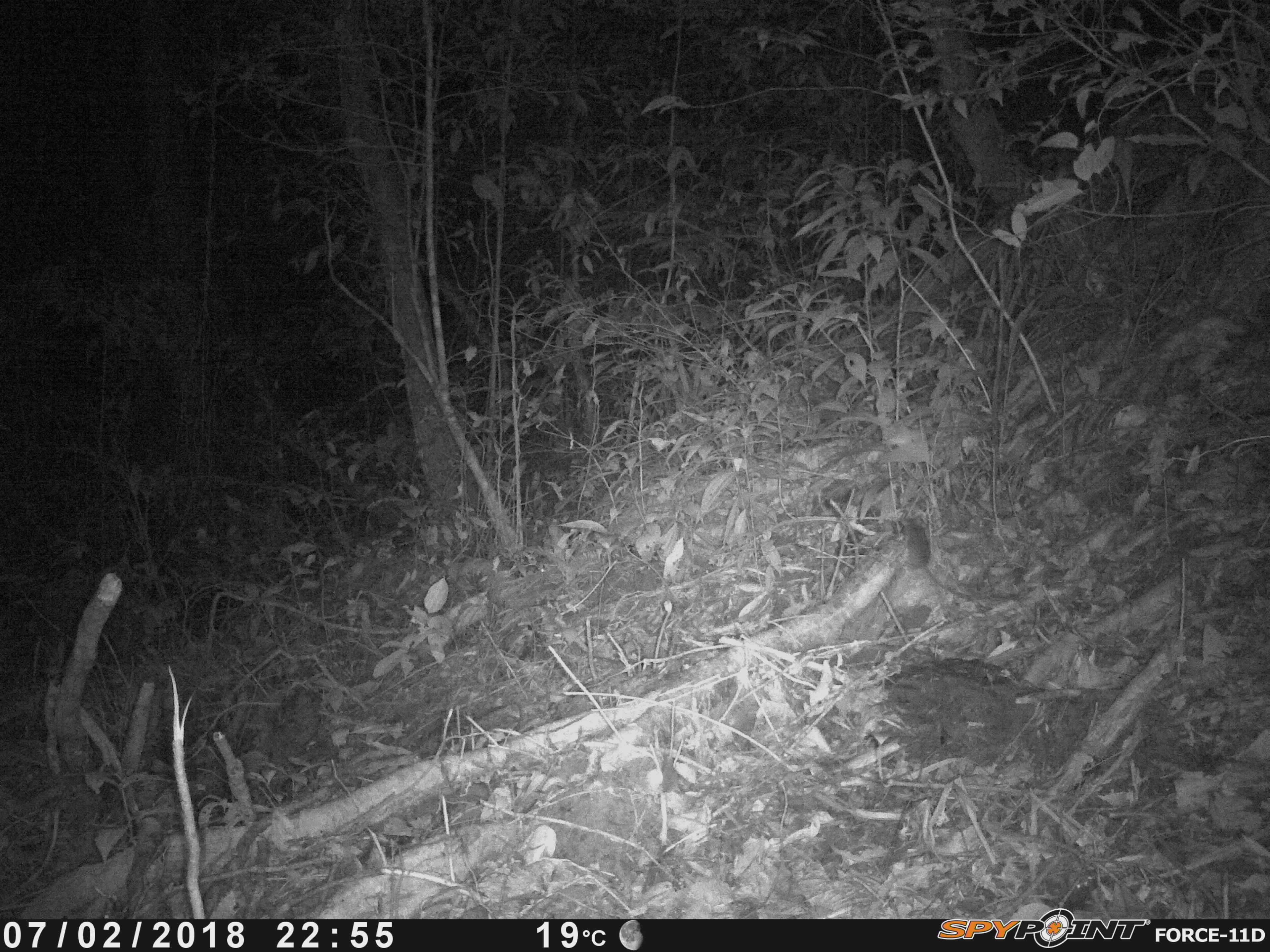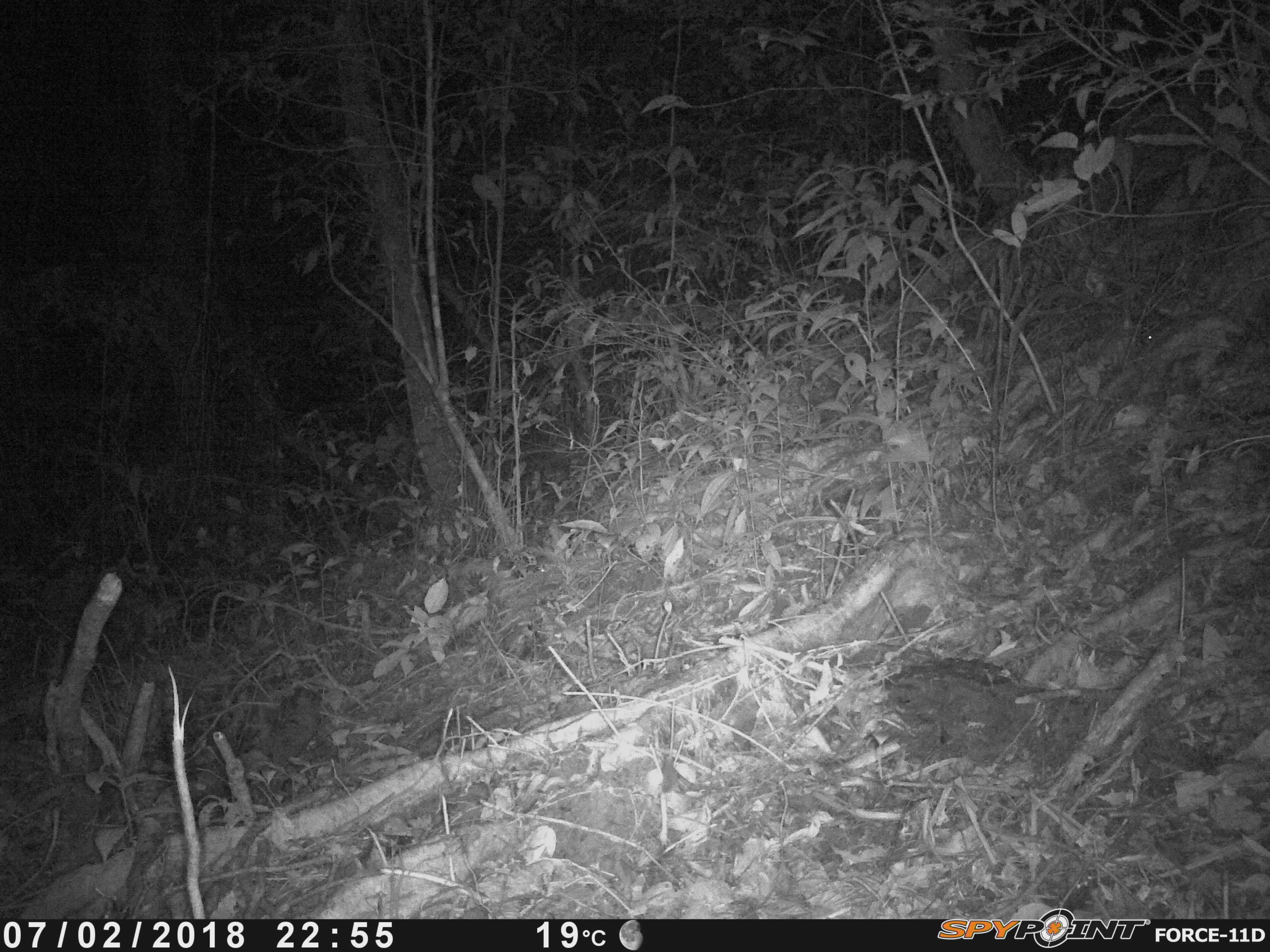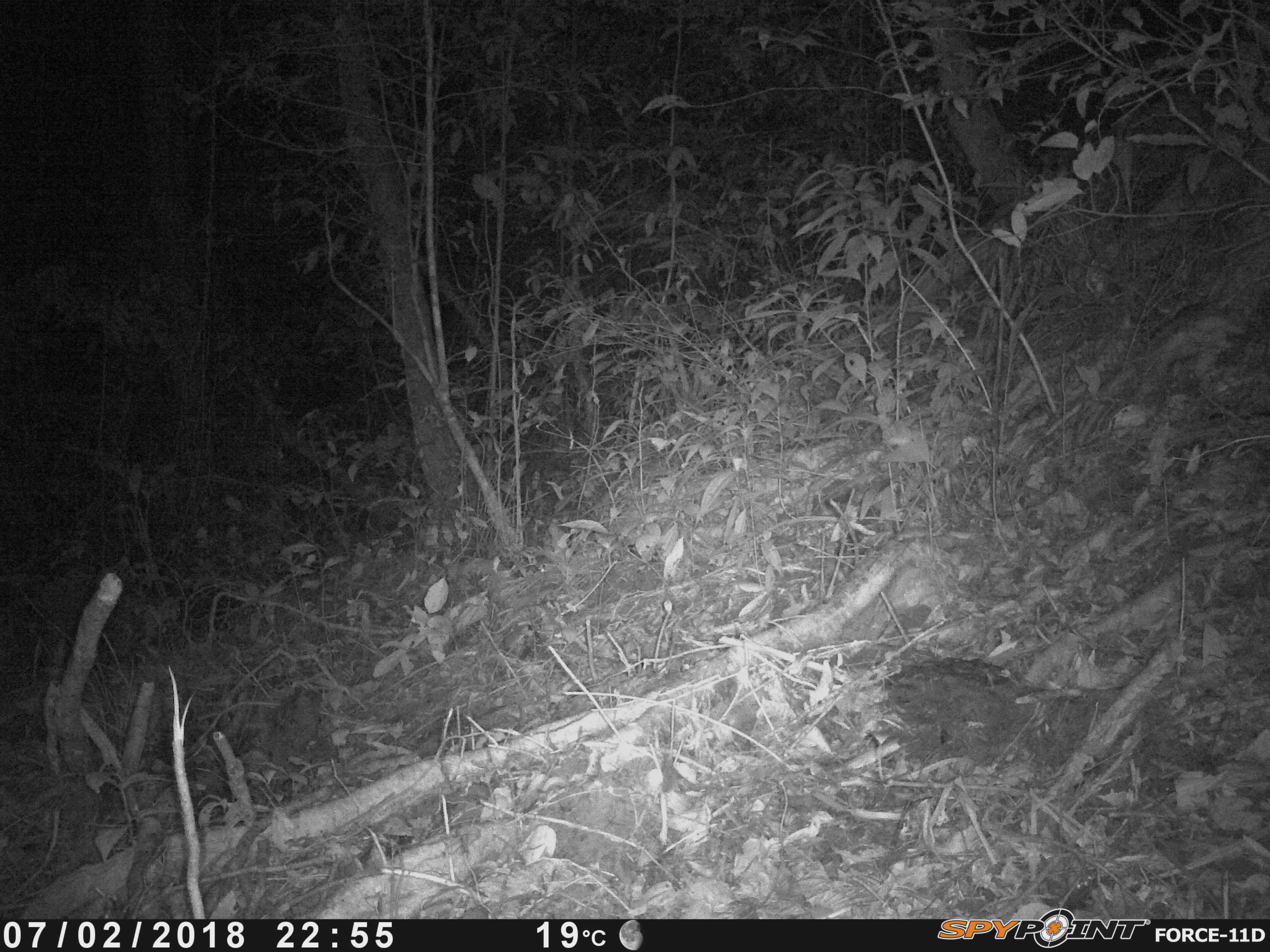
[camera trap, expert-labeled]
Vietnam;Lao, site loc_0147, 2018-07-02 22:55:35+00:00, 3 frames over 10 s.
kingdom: Animalia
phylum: Chordata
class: Mammalia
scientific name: Mammalia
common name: mammal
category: unidentified small mammal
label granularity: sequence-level